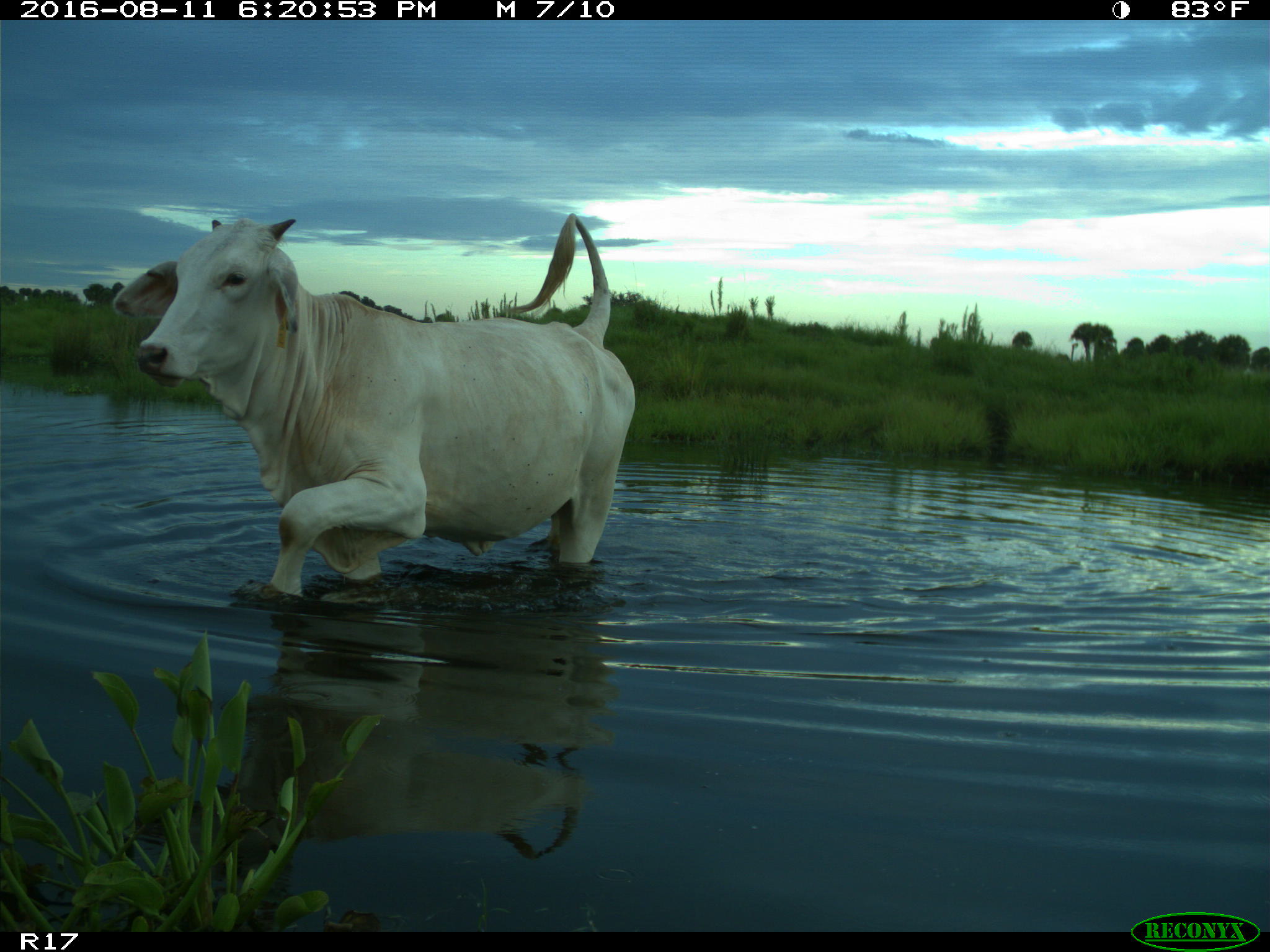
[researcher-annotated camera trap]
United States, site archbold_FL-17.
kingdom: Animalia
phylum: Chordata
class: Mammalia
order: Artiodactyla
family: Bovidae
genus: Bos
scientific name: Bos taurus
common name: domestic cow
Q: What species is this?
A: Bos taurus (domestic cow).